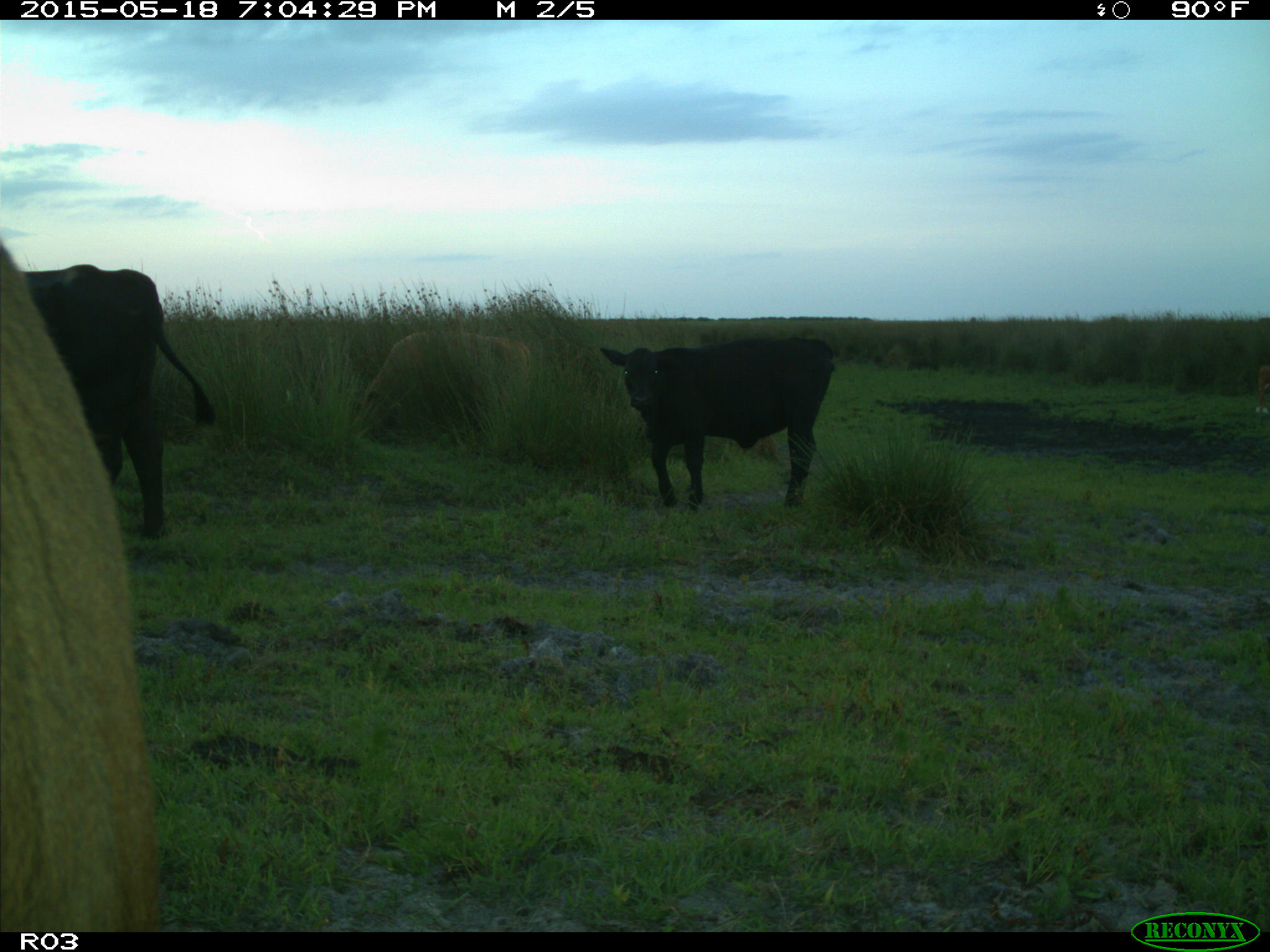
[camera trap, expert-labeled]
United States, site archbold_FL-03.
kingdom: Animalia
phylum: Chordata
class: Mammalia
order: Artiodactyla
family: Bovidae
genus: Bos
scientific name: Bos taurus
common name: domestic cow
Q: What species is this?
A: Bos taurus (domestic cow).